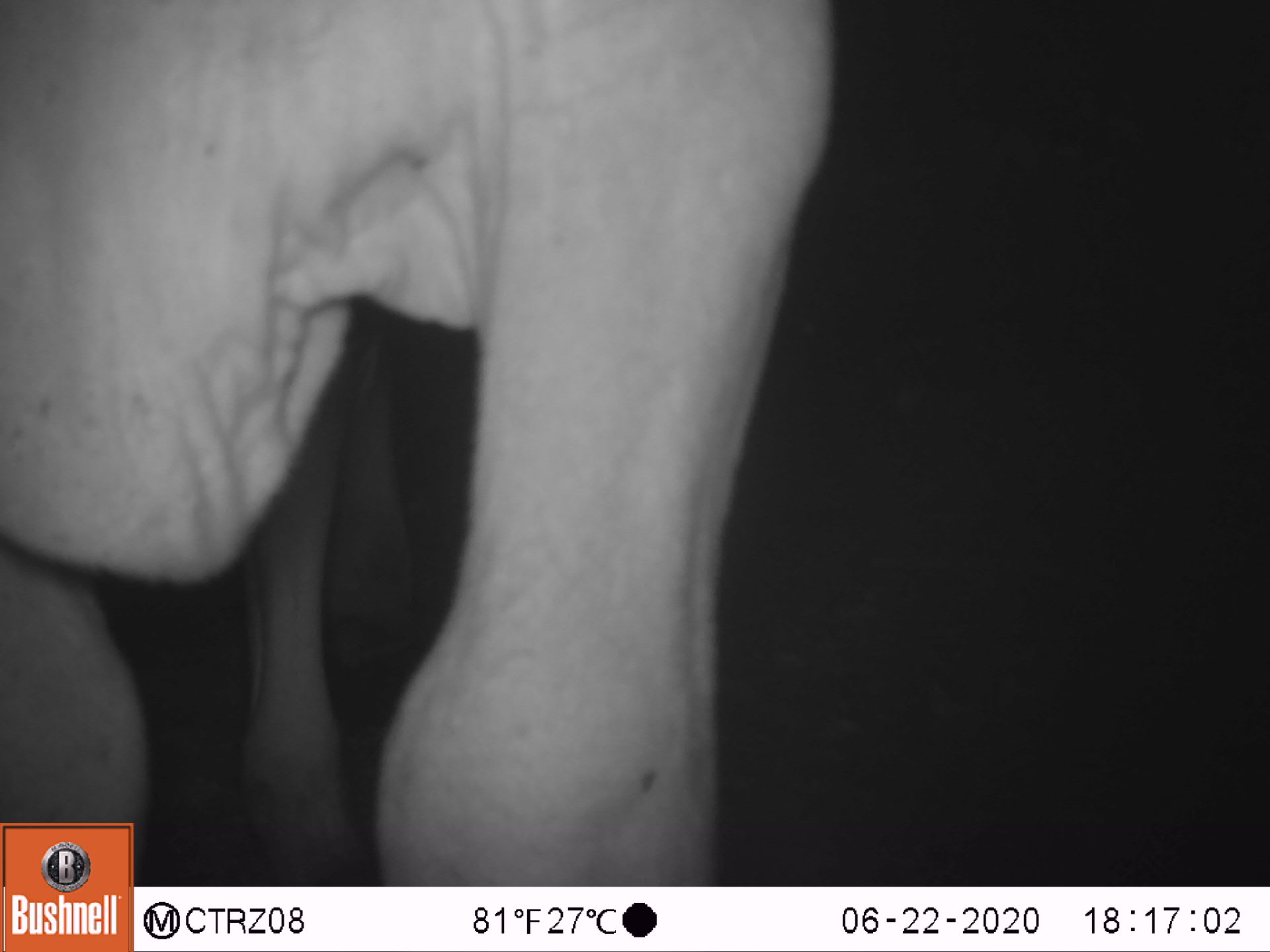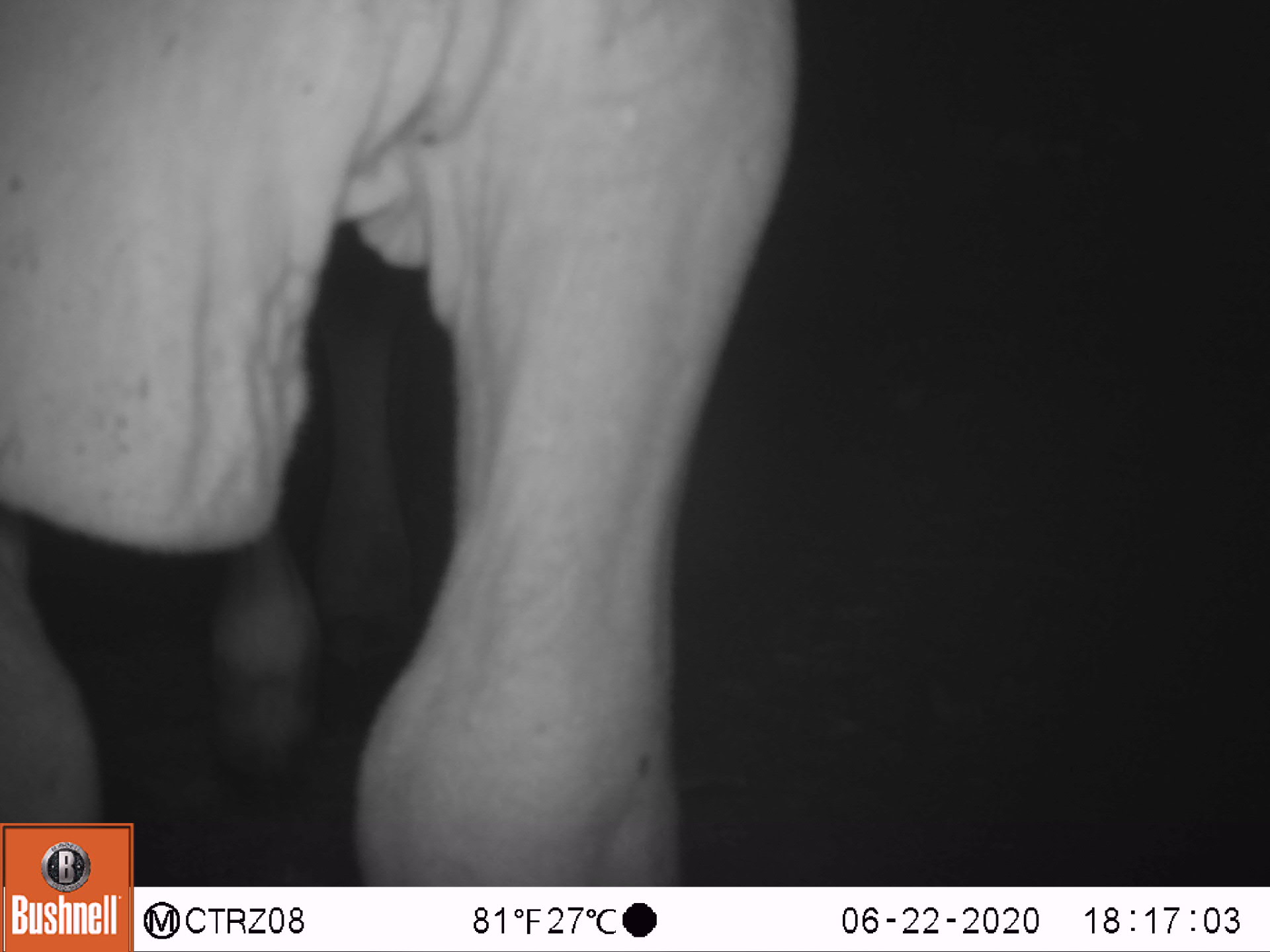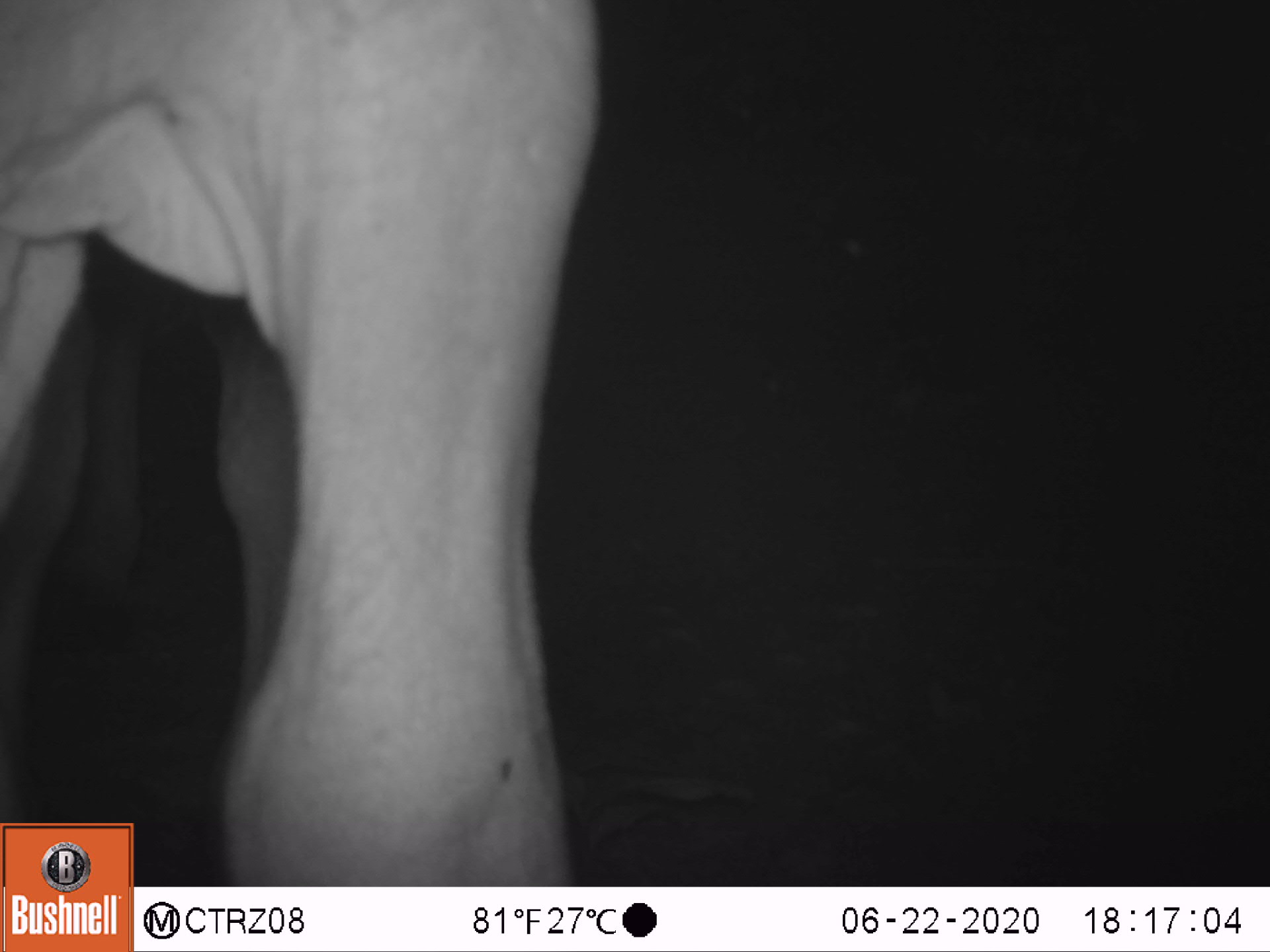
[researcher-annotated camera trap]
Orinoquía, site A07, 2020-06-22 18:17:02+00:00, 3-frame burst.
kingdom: Animalia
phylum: Chordata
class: Mammalia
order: Artiodactyla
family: Bovidae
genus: Bos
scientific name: Bos taurus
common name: cow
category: cattle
Cattle (cow) (Bos taurus).